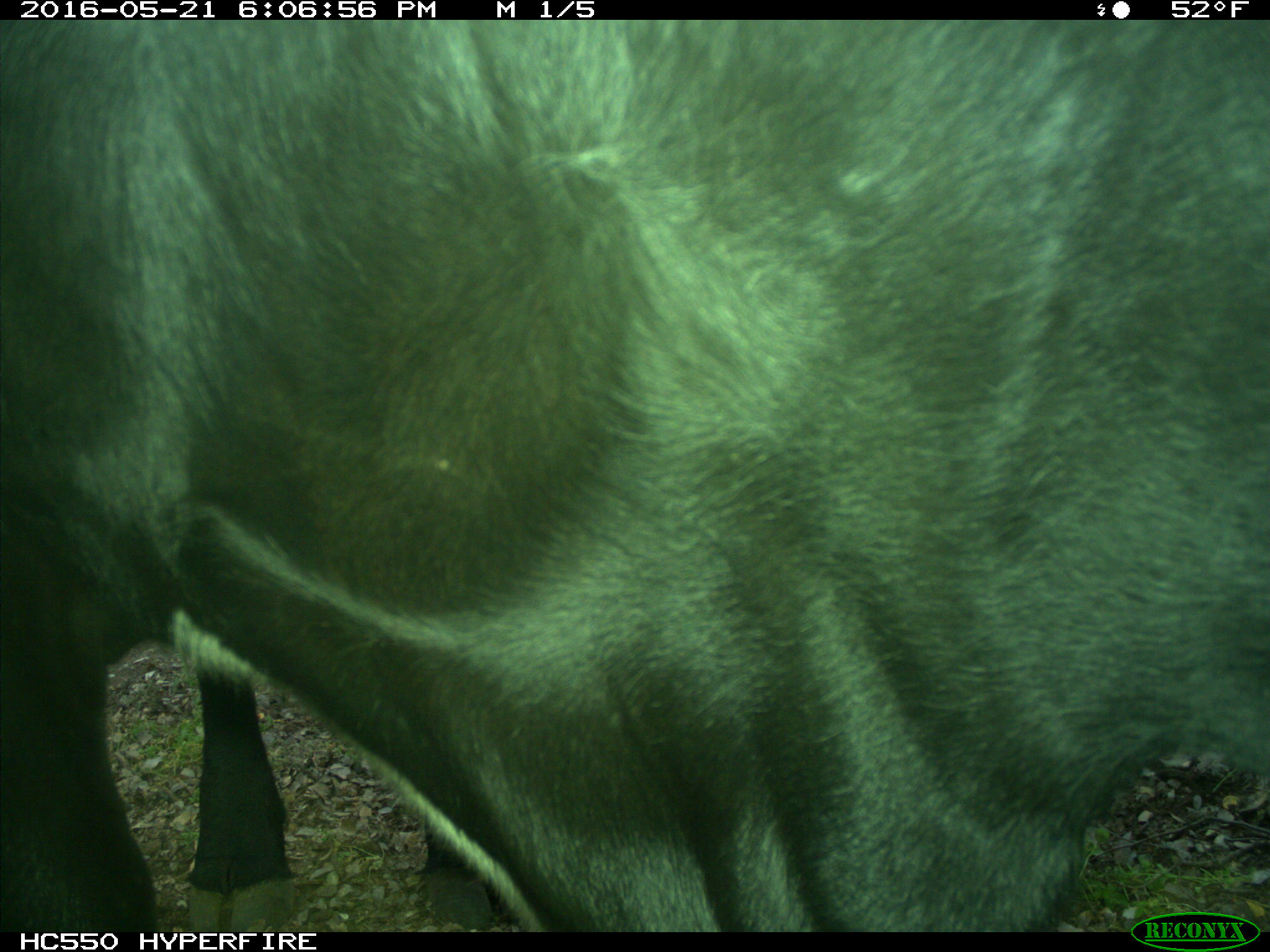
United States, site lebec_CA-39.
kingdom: Animalia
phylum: Chordata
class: Mammalia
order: Artiodactyla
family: Bovidae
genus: Bos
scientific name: Bos taurus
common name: domestic cow